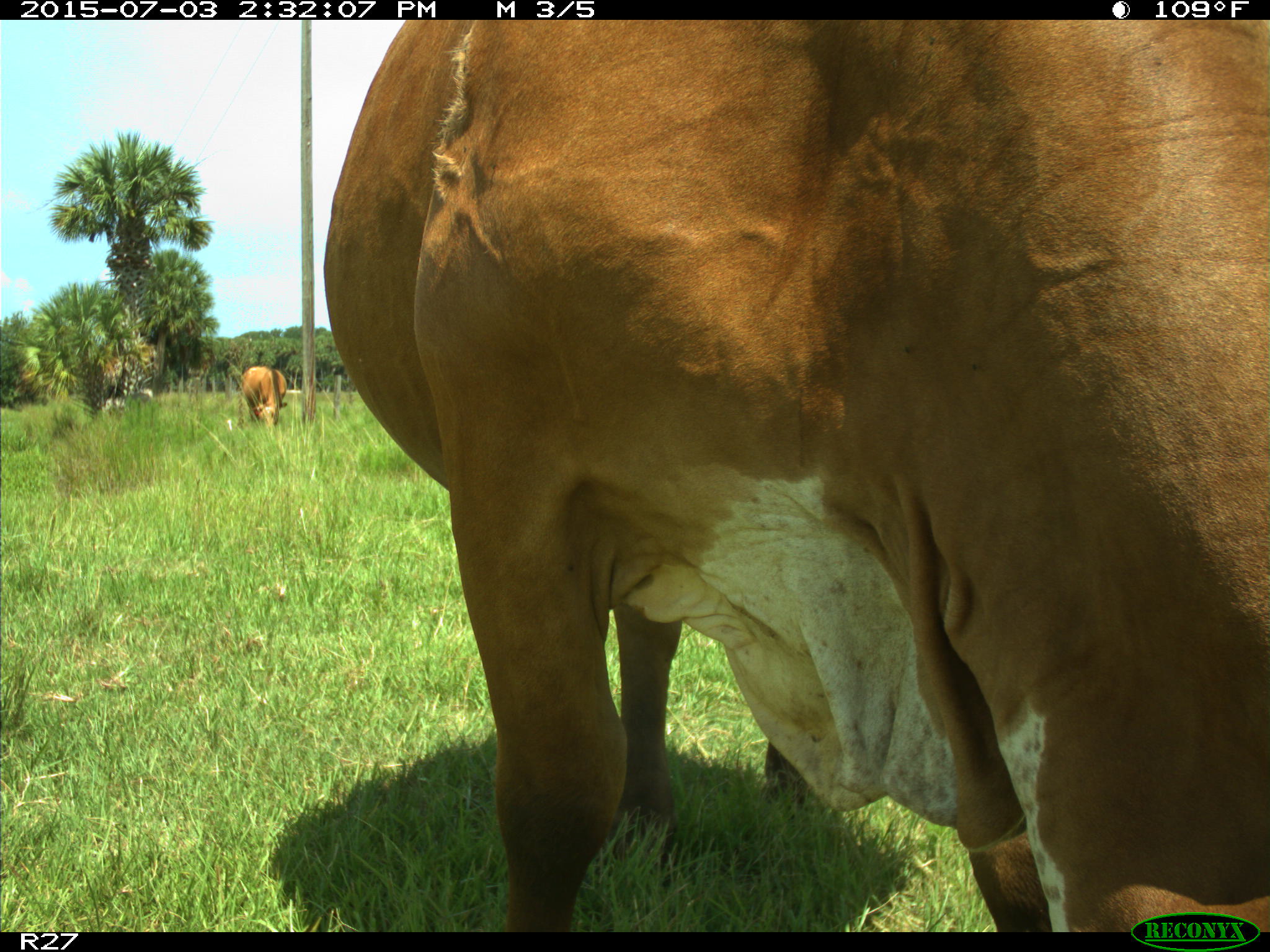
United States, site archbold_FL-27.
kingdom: Animalia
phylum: Chordata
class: Mammalia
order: Artiodactyla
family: Bovidae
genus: Bos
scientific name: Bos taurus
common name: domestic cow